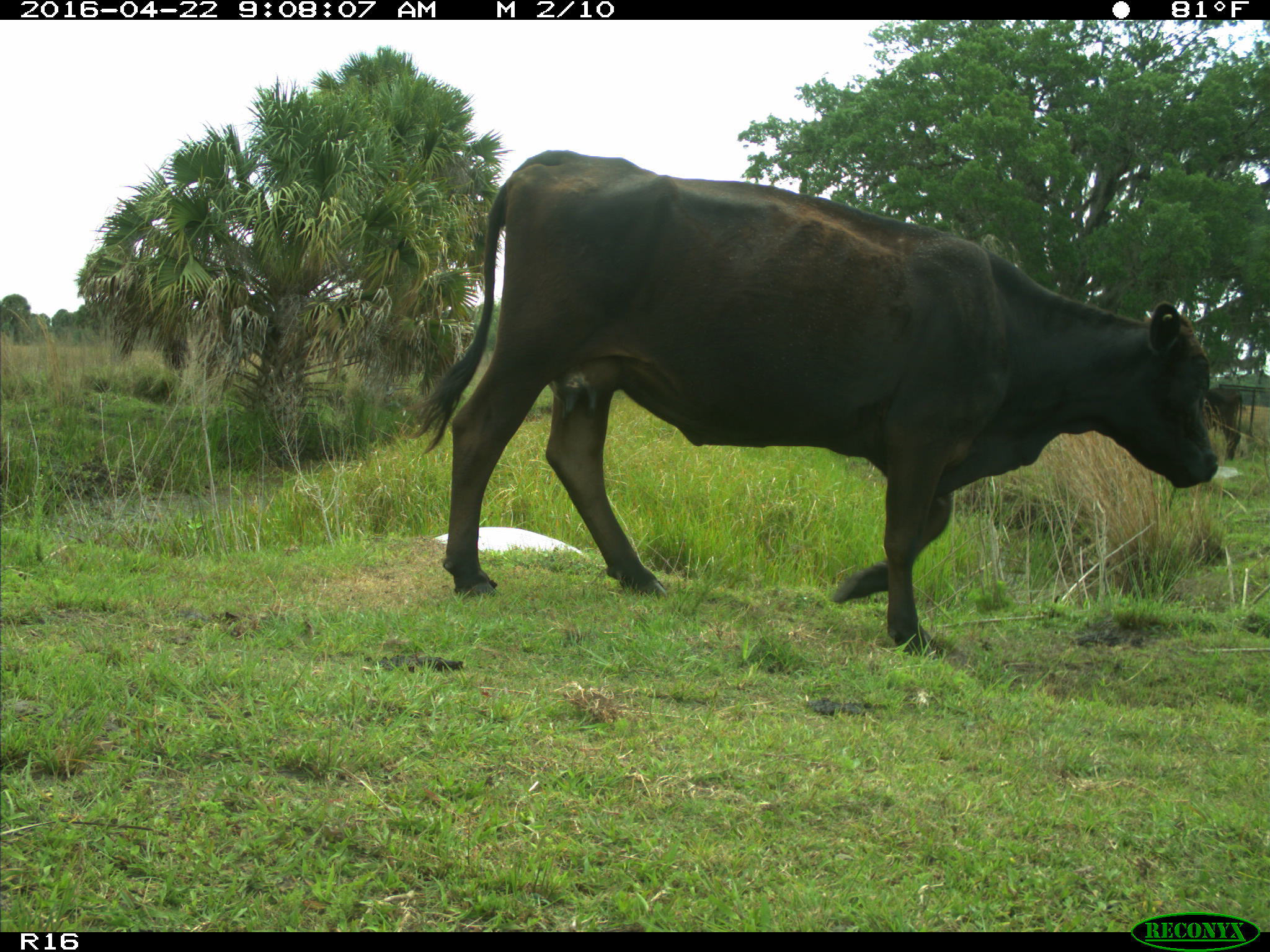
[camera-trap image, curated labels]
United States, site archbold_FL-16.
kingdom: Animalia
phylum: Chordata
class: Mammalia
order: Artiodactyla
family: Bovidae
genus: Bos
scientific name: Bos taurus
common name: domestic cow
Bos taurus (domestic cow).